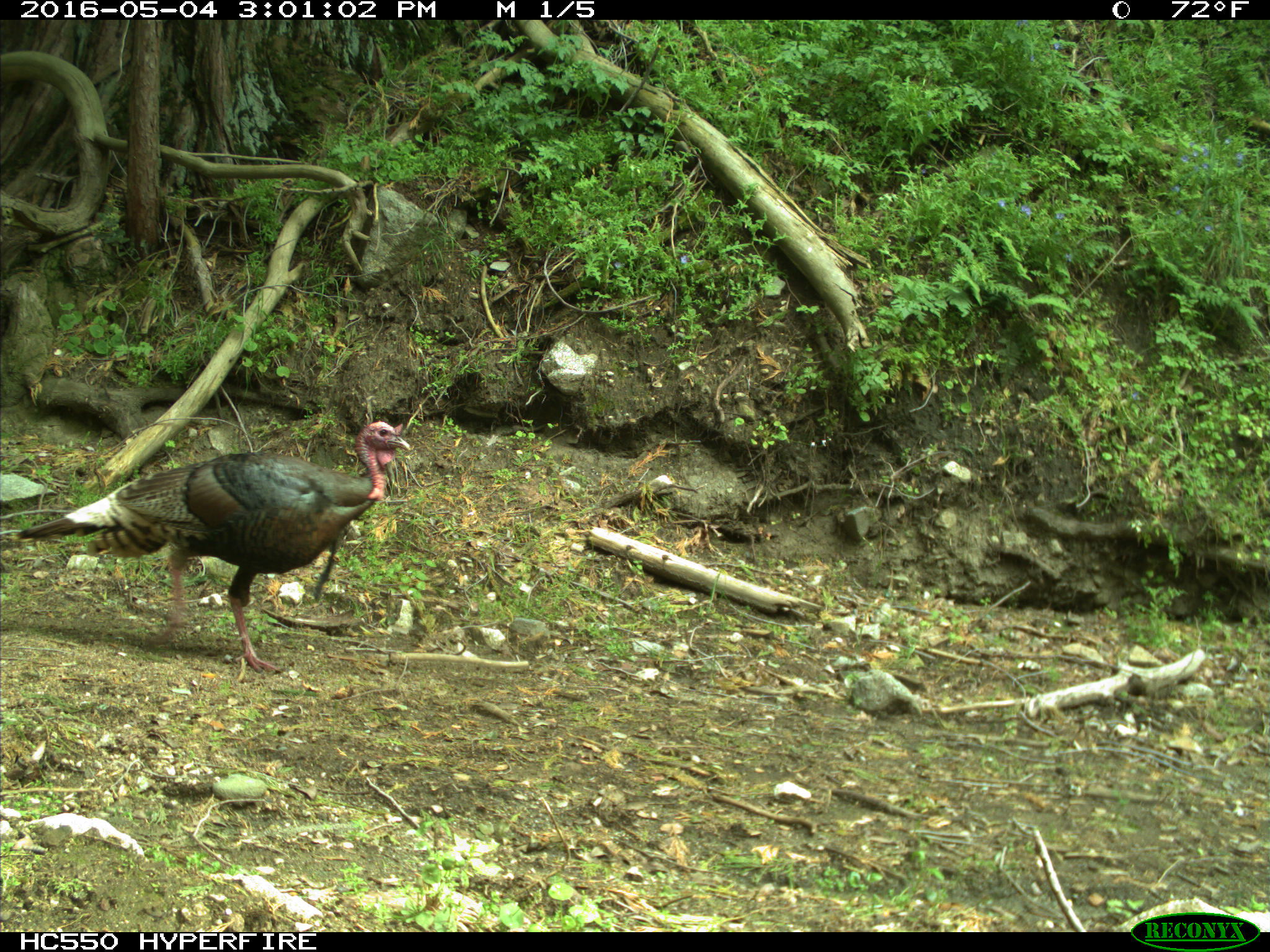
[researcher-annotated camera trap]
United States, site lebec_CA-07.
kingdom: Animalia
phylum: Chordata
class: Aves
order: Galliformes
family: Phasianidae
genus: Meleagris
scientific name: Meleagris gallopavo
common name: wild turkey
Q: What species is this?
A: Meleagris gallopavo (wild turkey).